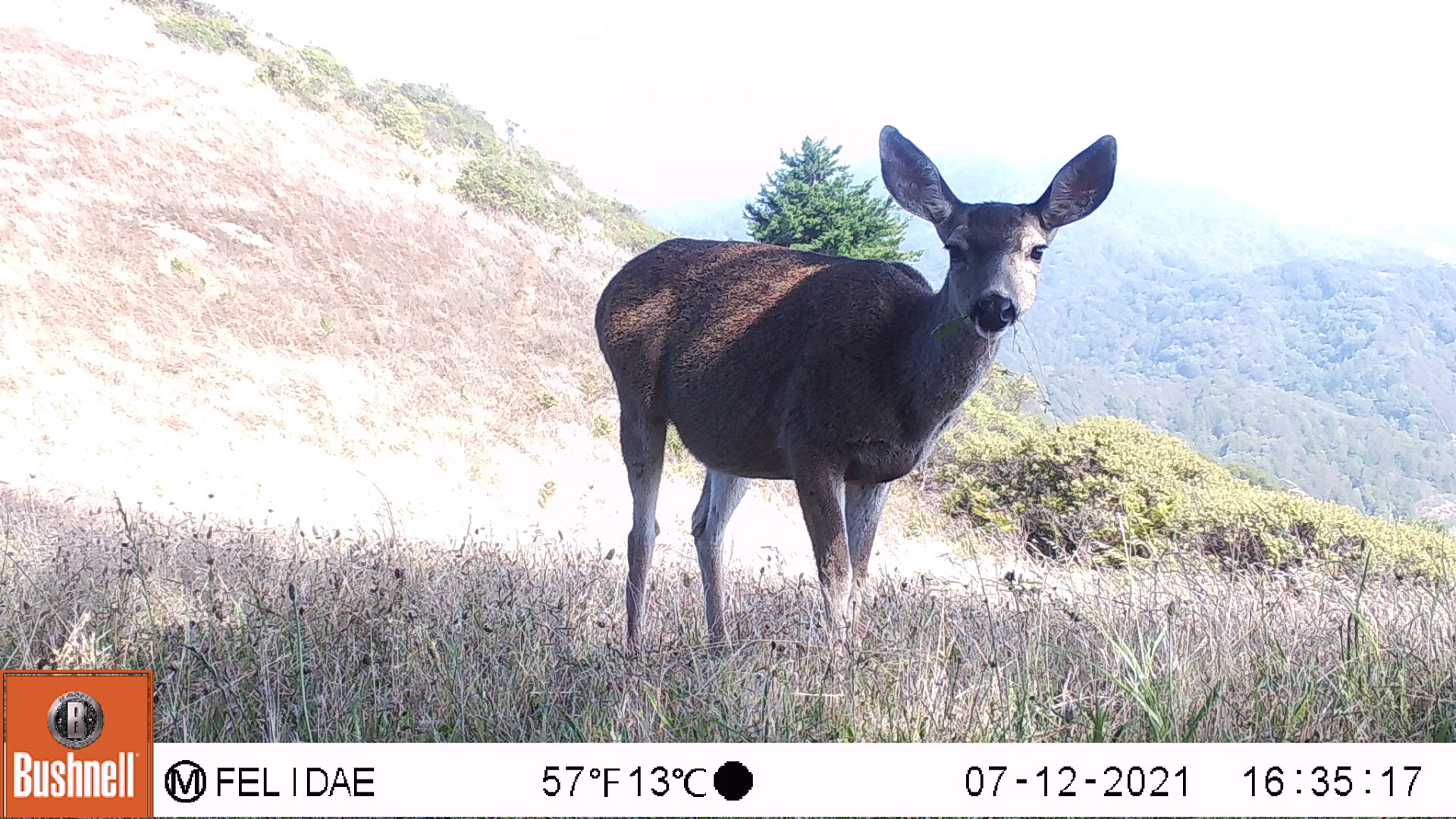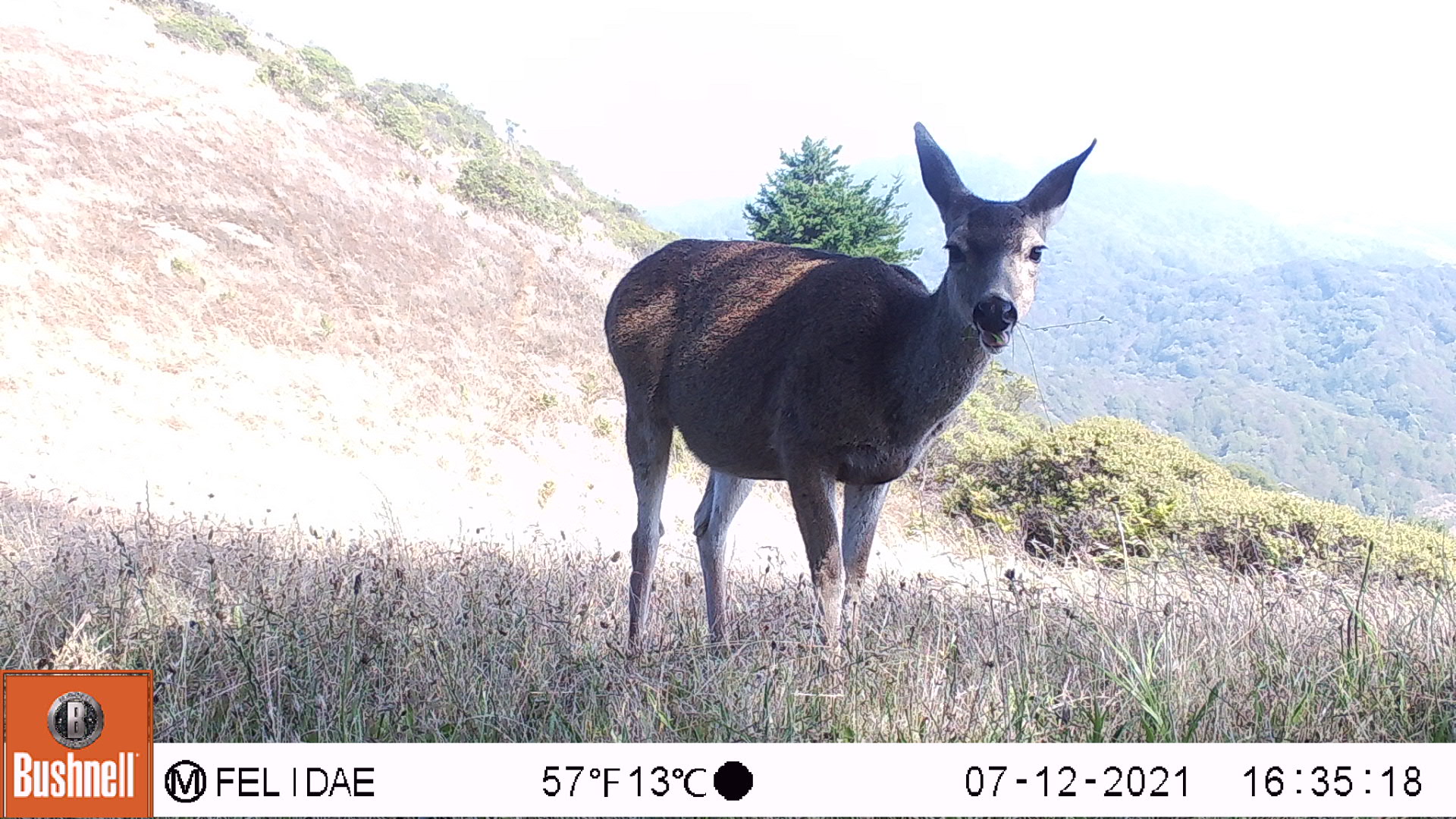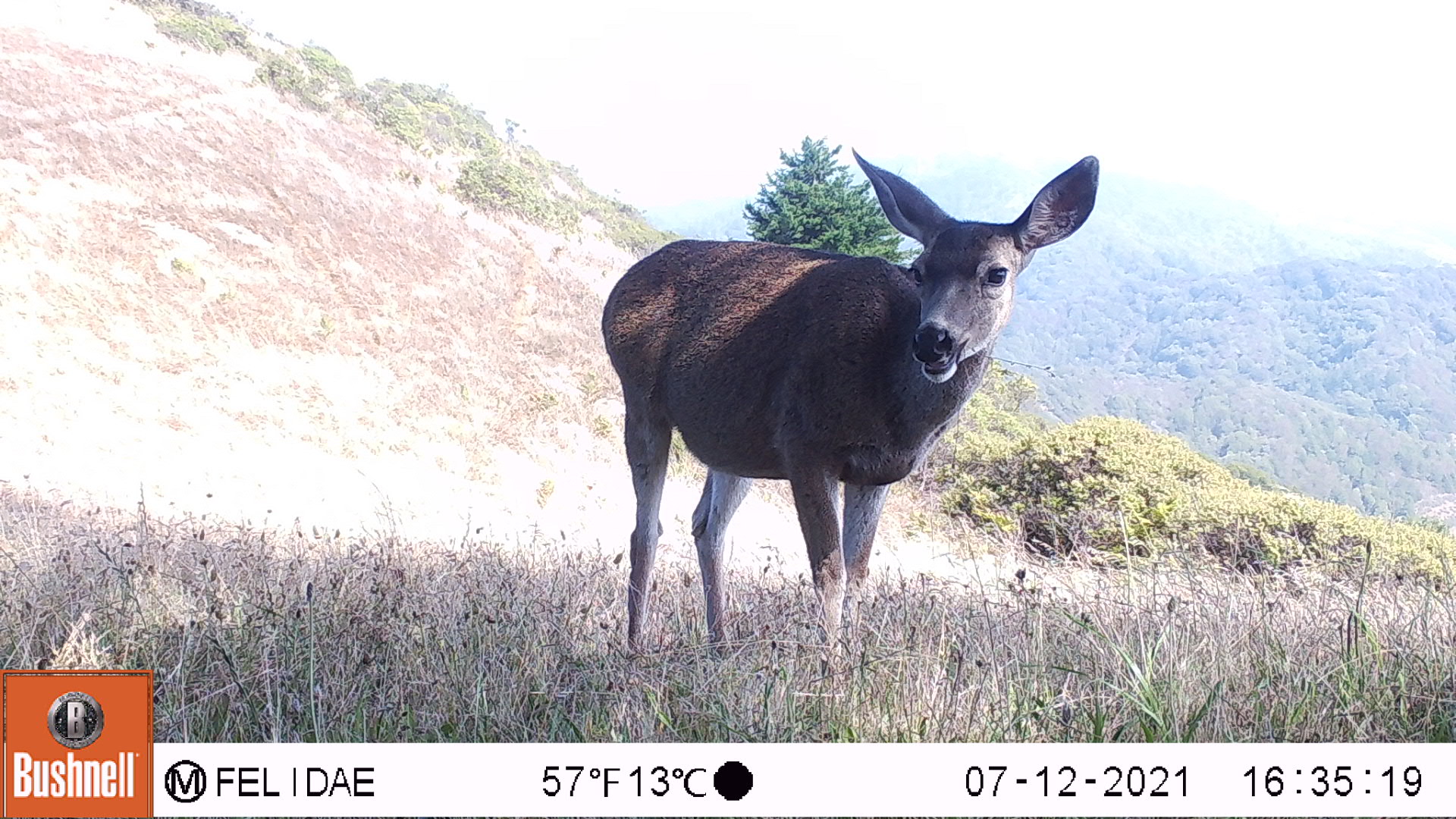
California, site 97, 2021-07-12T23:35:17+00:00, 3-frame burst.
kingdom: Animalia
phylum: Chordata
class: Mammalia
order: Artiodactyla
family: Cervidae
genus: Odocoileus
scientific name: Odocoileus hemionus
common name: mule deer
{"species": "mule deer (Odocoileus hemionus)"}